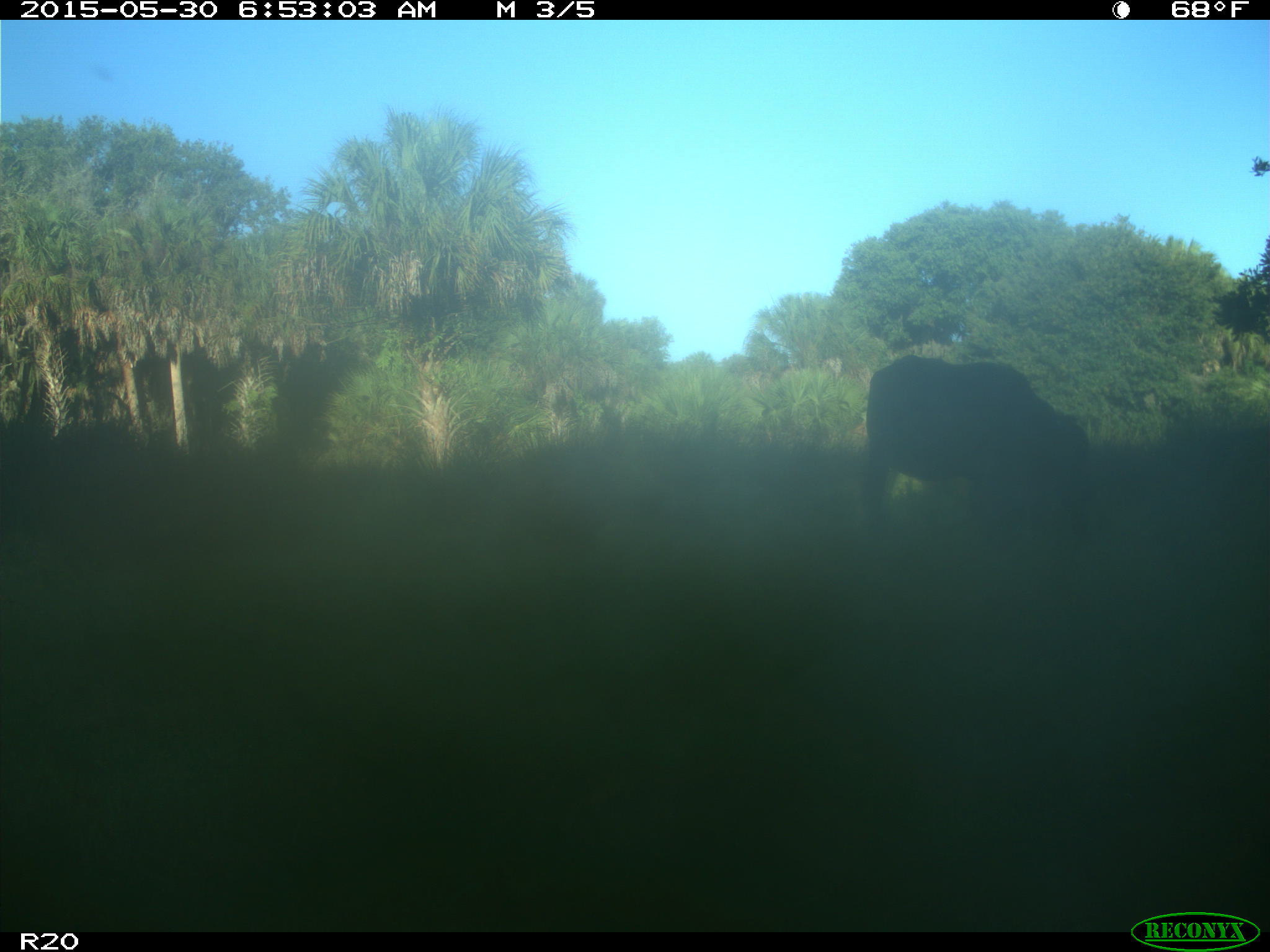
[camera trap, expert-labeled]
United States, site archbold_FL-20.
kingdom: Animalia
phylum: Chordata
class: Mammalia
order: Artiodactyla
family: Bovidae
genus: Bos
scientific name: Bos taurus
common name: domestic cow